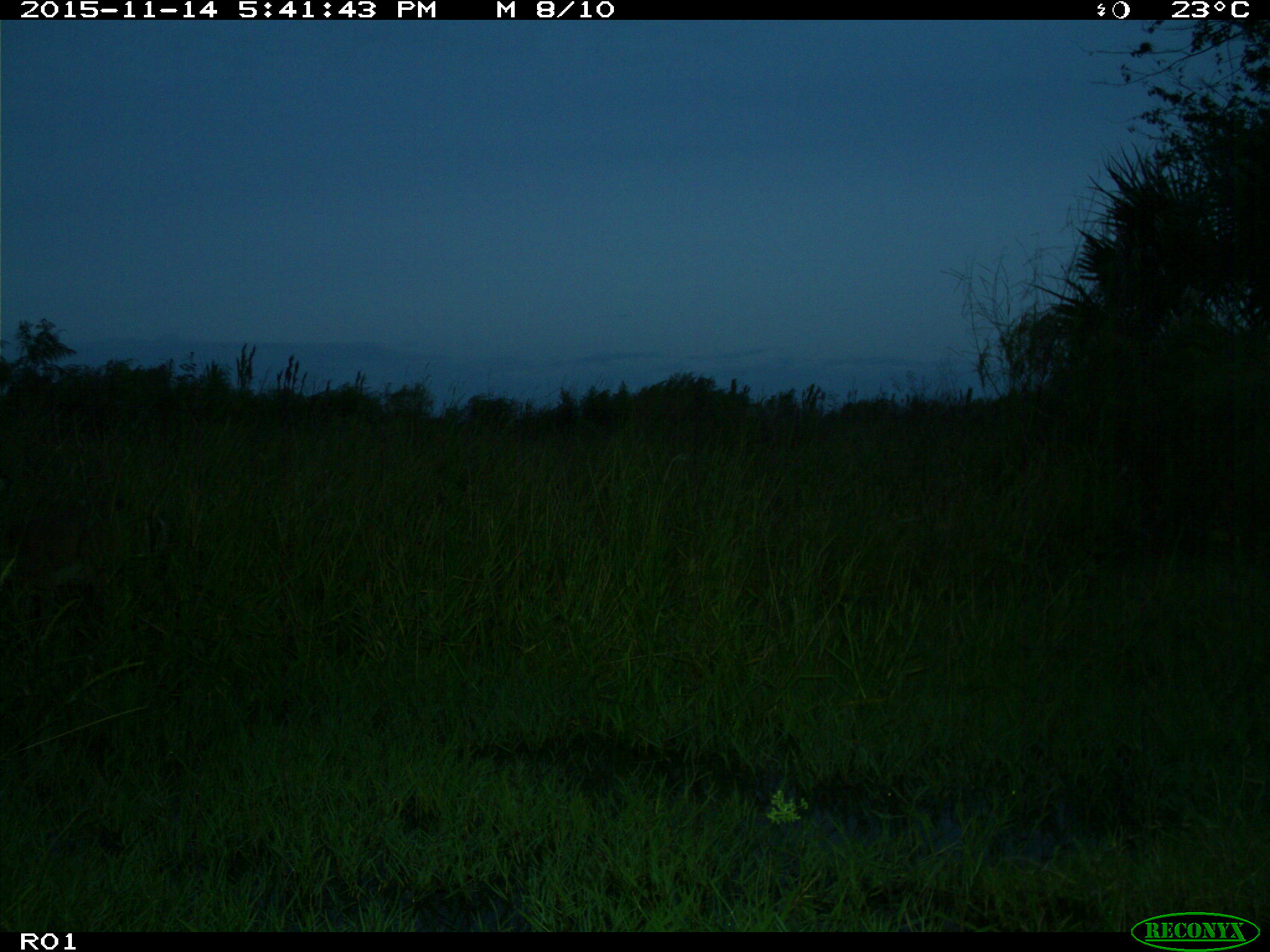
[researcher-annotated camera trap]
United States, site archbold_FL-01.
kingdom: Animalia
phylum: Chordata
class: Mammalia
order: Artiodactyla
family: Cervidae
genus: Odocoileus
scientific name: Odocoileus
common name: deer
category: unidentified deer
Unidentified deer (deer) (Odocoileus).